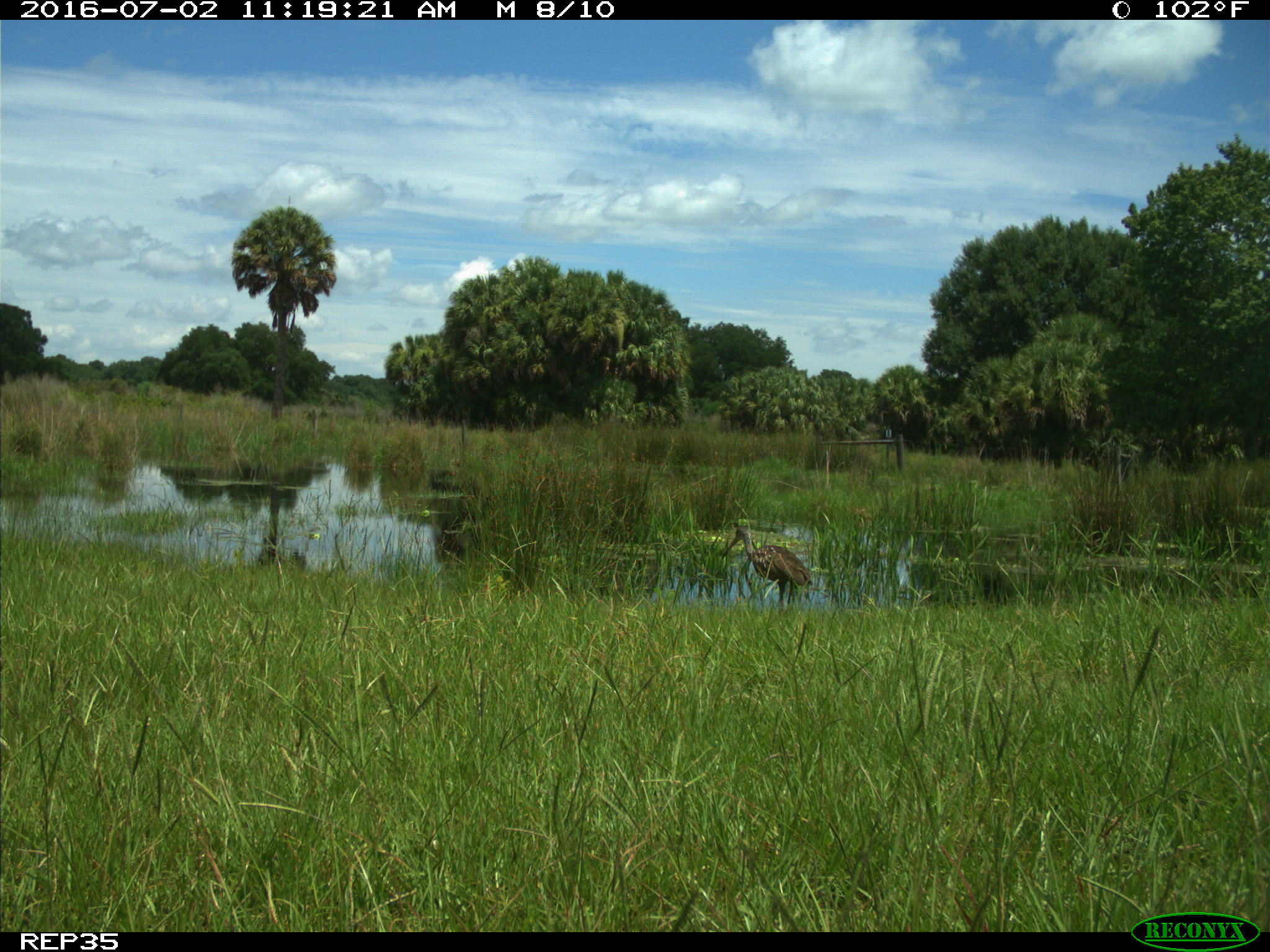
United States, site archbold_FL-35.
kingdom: Animalia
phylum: Chordata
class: Aves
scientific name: Aves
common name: birds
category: unidentified bird